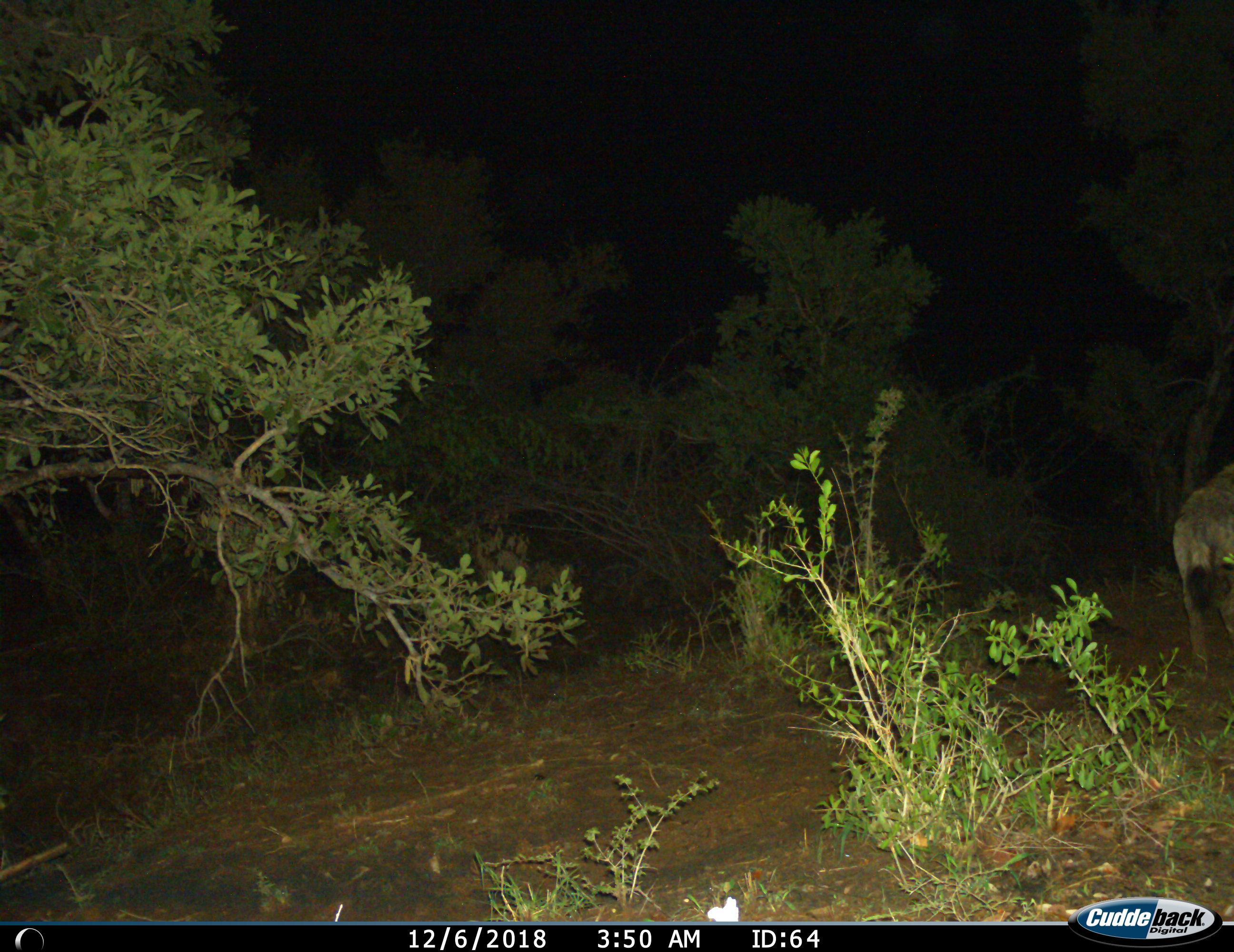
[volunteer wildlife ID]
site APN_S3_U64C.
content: unidentified animal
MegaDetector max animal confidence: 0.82